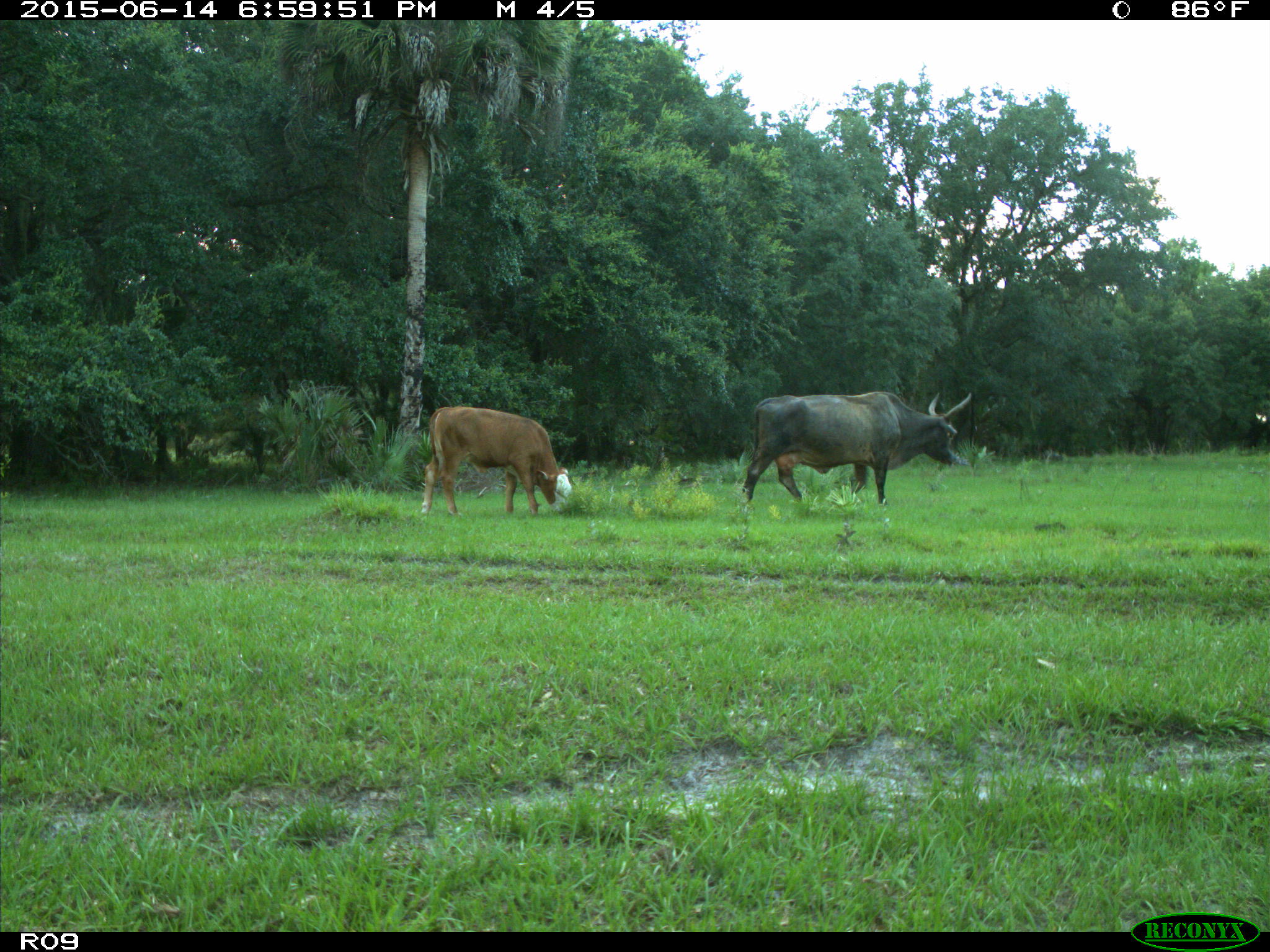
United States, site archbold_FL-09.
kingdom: Animalia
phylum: Chordata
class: Mammalia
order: Artiodactyla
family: Bovidae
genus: Bos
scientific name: Bos taurus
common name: domestic cow